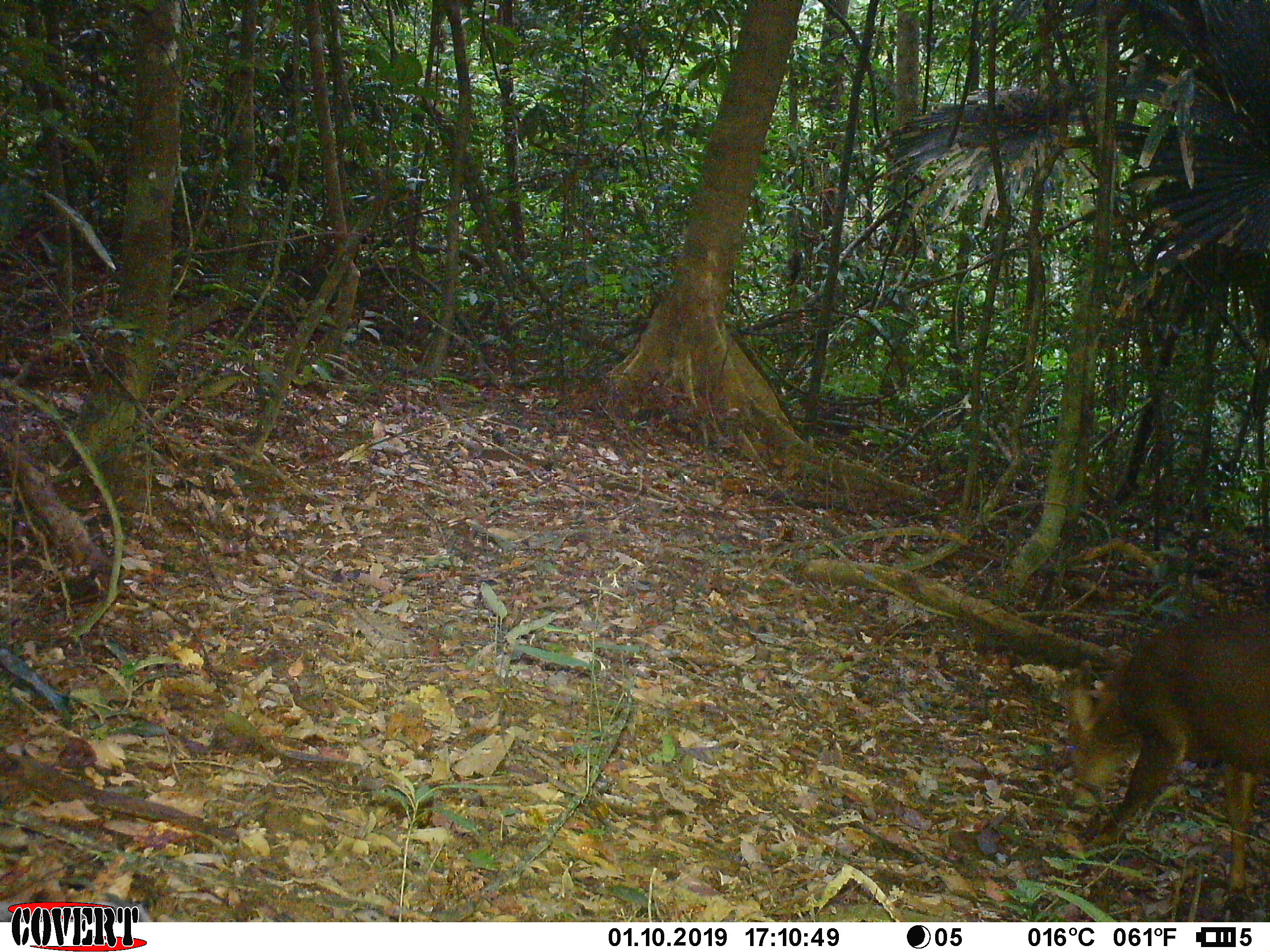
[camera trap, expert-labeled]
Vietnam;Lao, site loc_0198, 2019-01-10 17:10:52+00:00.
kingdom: Animalia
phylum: Chordata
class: Mammalia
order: Artiodactyla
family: Cervidae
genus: Muntiacus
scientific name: Muntiacus vuquangensis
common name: large-antlered muntjac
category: large antlered muntjac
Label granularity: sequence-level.